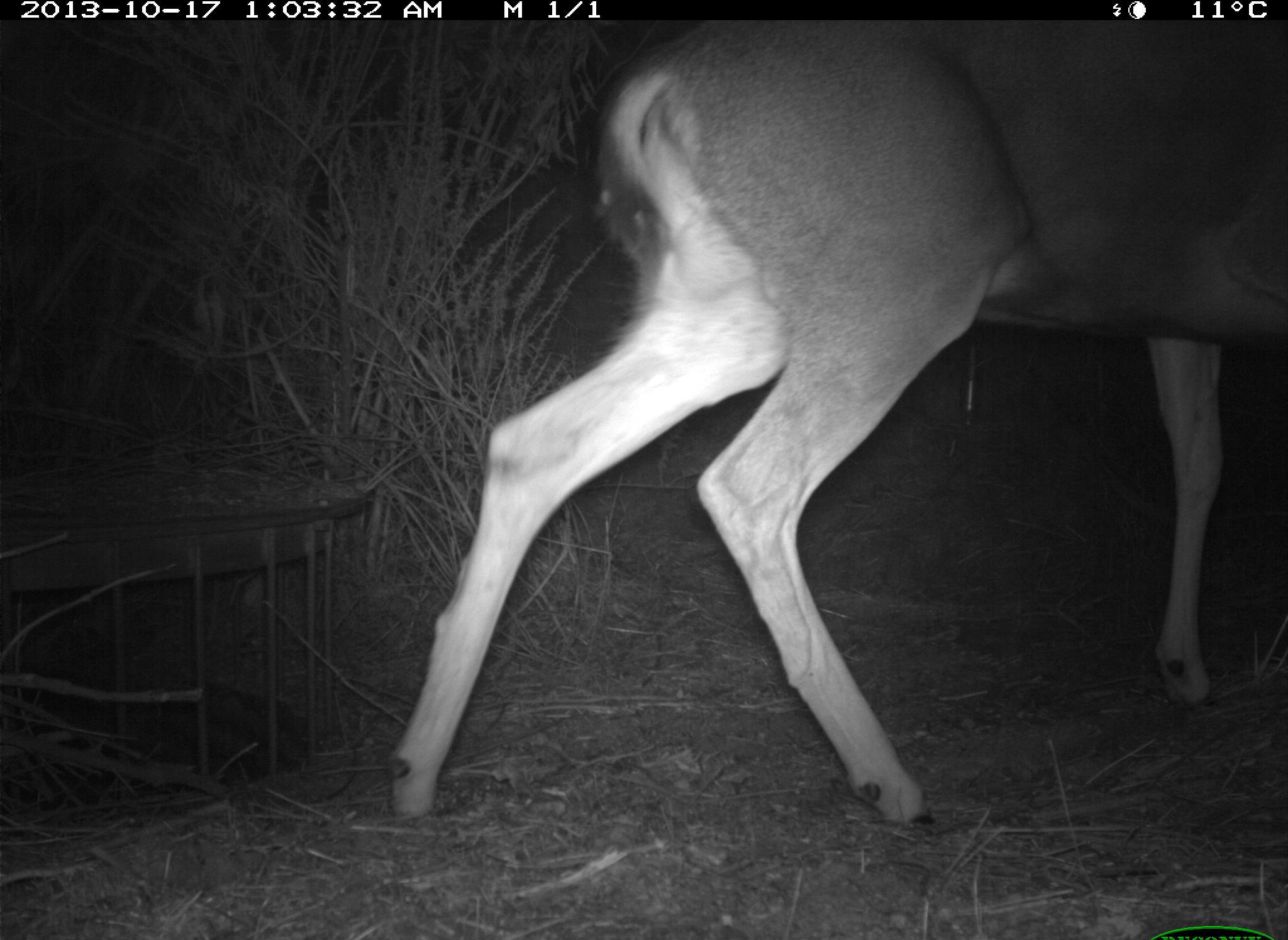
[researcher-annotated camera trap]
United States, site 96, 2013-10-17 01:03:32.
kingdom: Animalia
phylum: Chordata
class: Mammalia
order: Artiodactyla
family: Cervidae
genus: Odocoileus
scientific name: Odocoileus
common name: deer